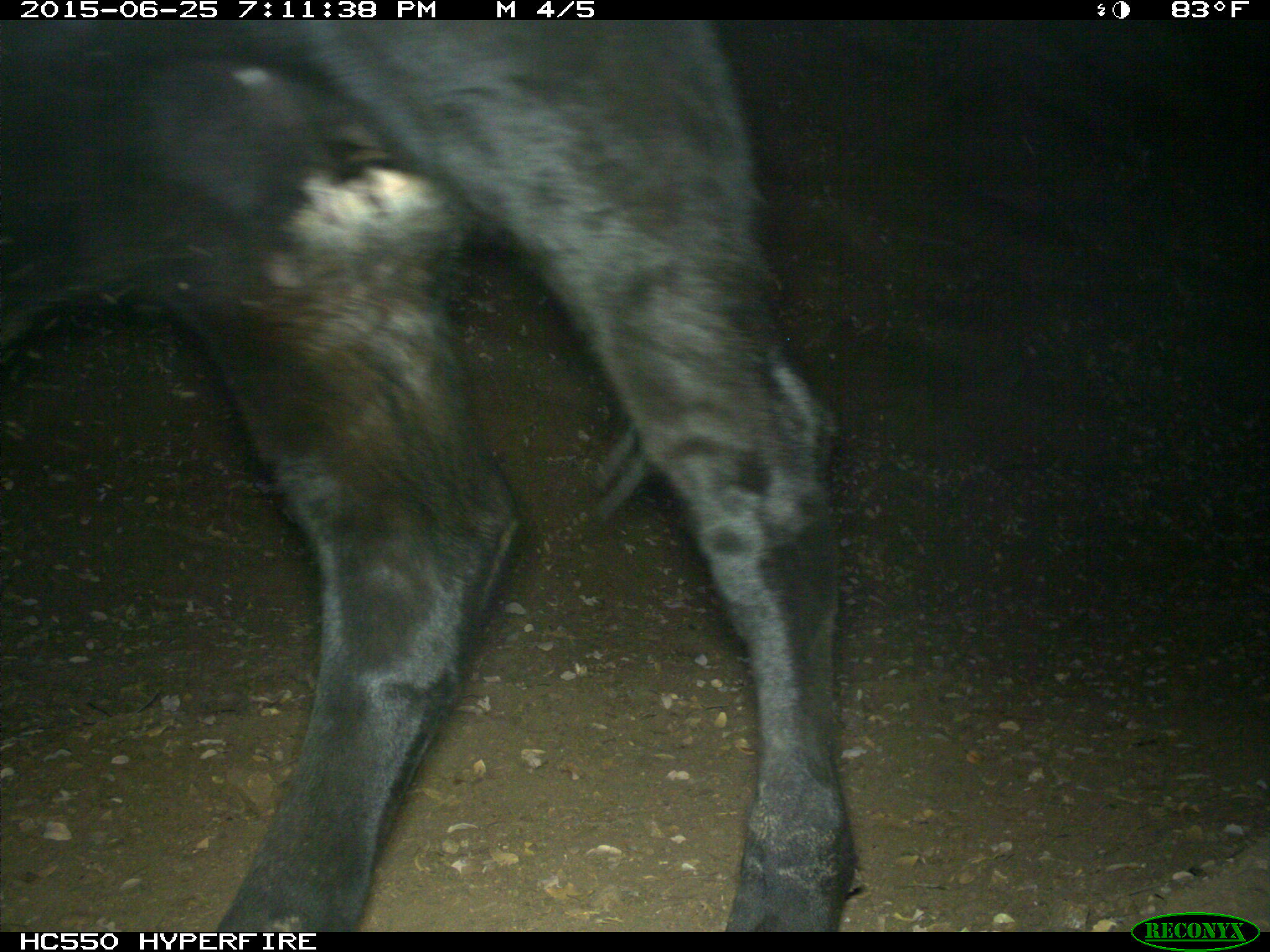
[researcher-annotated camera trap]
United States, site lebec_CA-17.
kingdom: Animalia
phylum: Chordata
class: Mammalia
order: Artiodactyla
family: Bovidae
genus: Bos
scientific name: Bos taurus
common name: domestic cow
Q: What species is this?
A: Bos taurus (domestic cow).